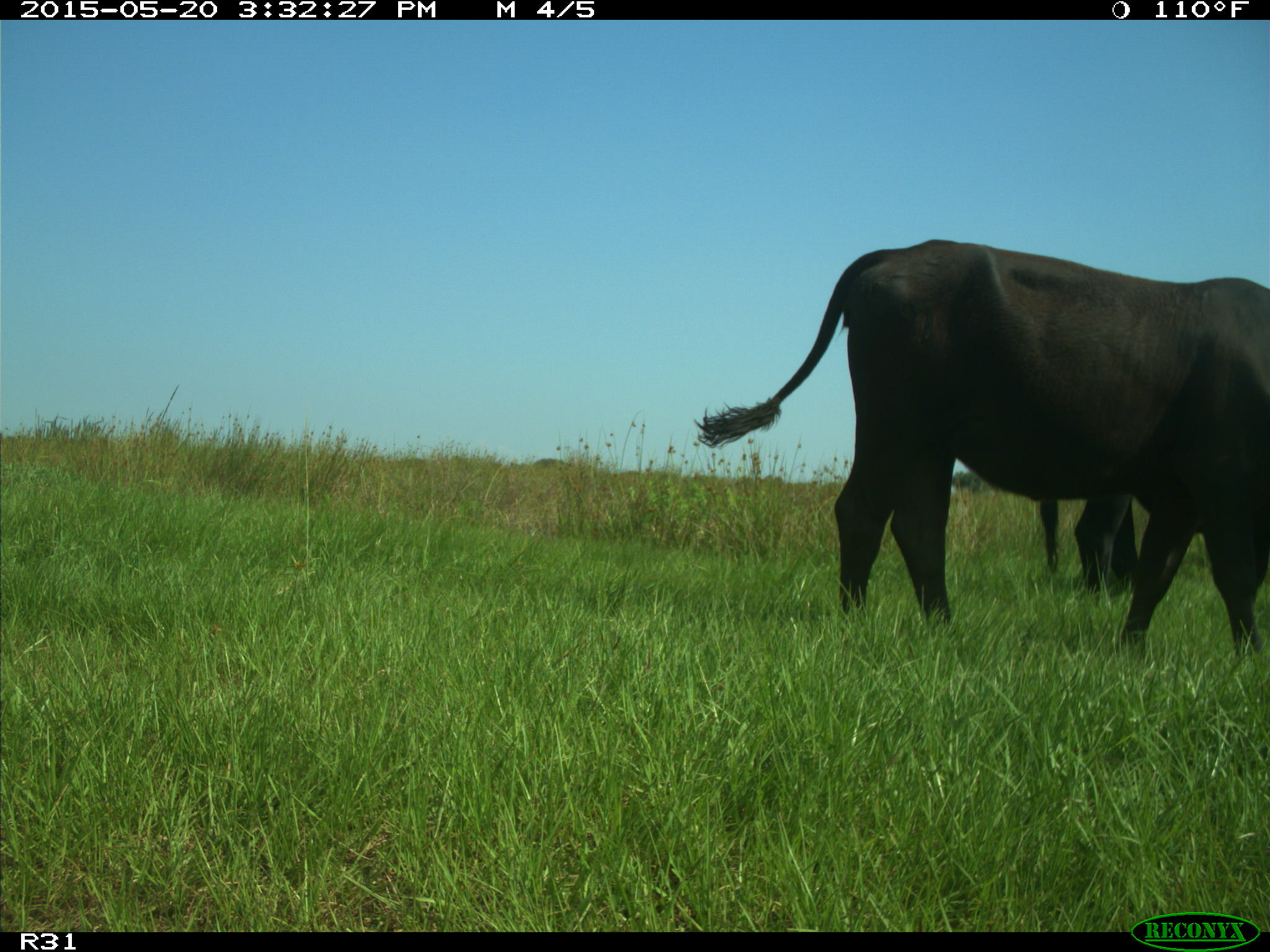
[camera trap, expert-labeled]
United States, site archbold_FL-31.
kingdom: Animalia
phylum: Chordata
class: Mammalia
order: Artiodactyla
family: Bovidae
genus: Bos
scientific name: Bos taurus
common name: domestic cow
Bos taurus (domestic cow).